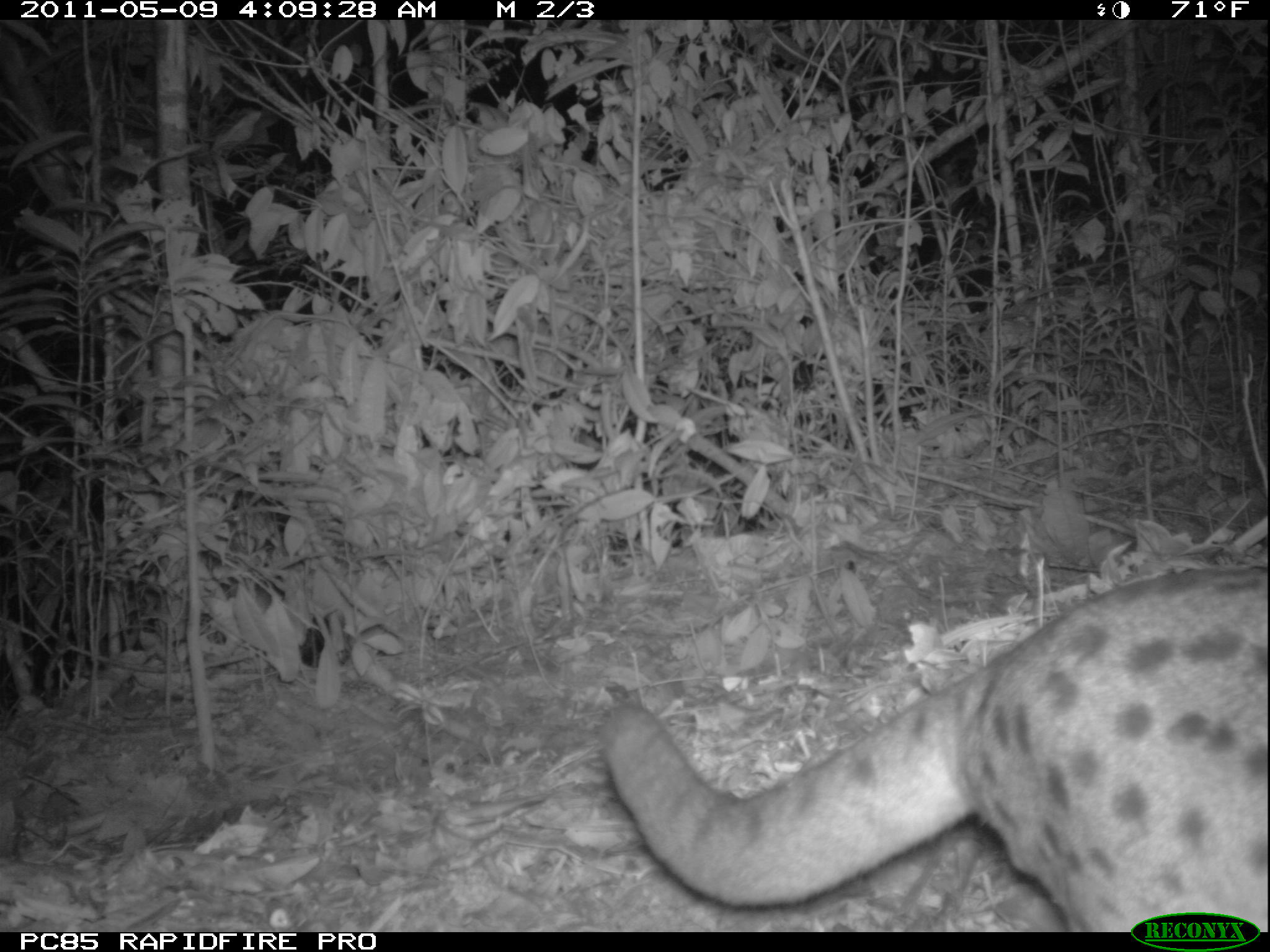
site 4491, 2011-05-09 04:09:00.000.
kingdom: Animalia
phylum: Chordata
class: Mammalia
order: Carnivora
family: Eupleridae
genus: Fossa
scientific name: Fossa fossana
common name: fanaloka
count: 1